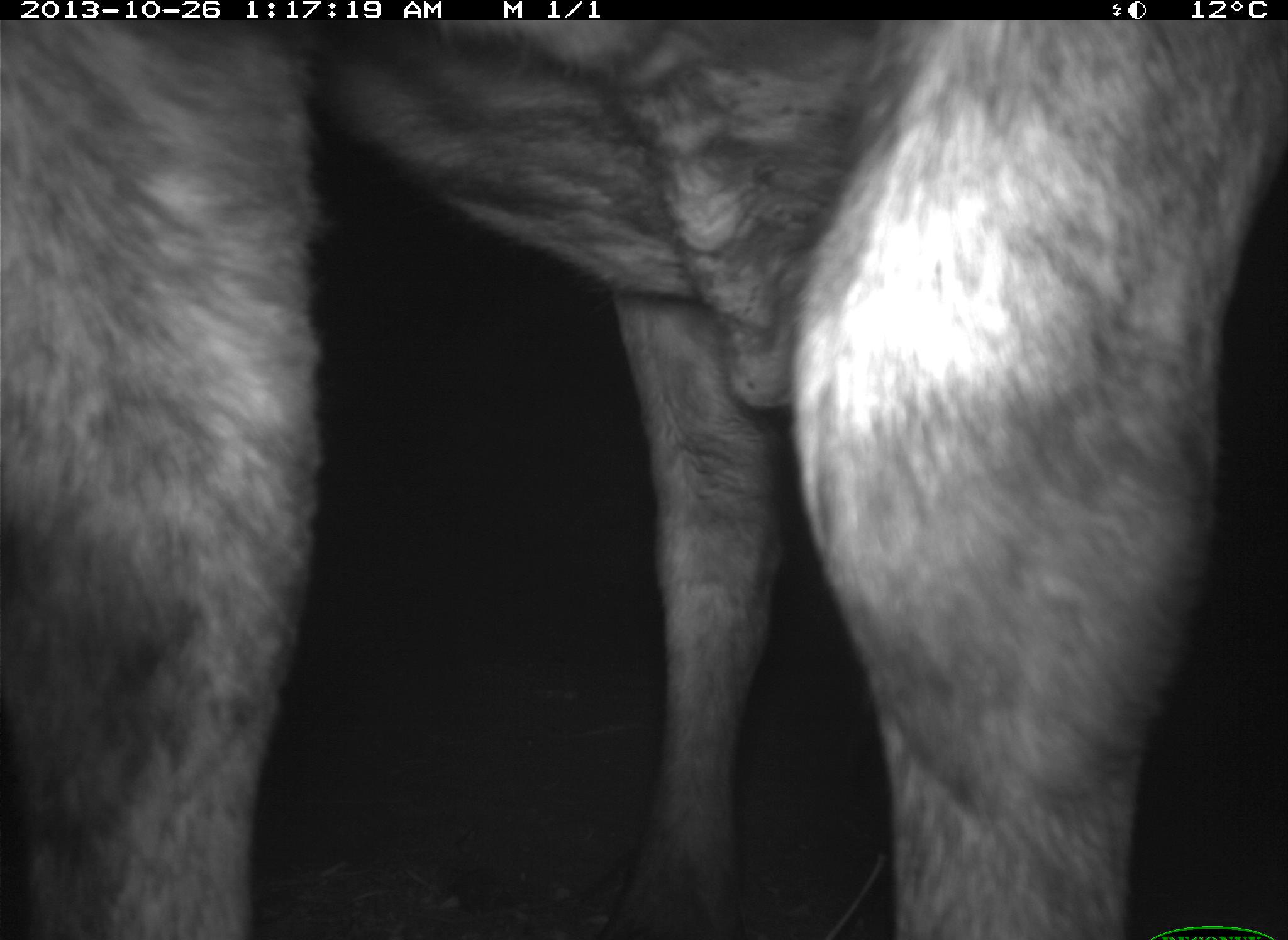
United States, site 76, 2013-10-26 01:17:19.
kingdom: Animalia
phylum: Chordata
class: Mammalia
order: Artiodactyla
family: Bovidae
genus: Bos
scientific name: Bos taurus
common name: cow